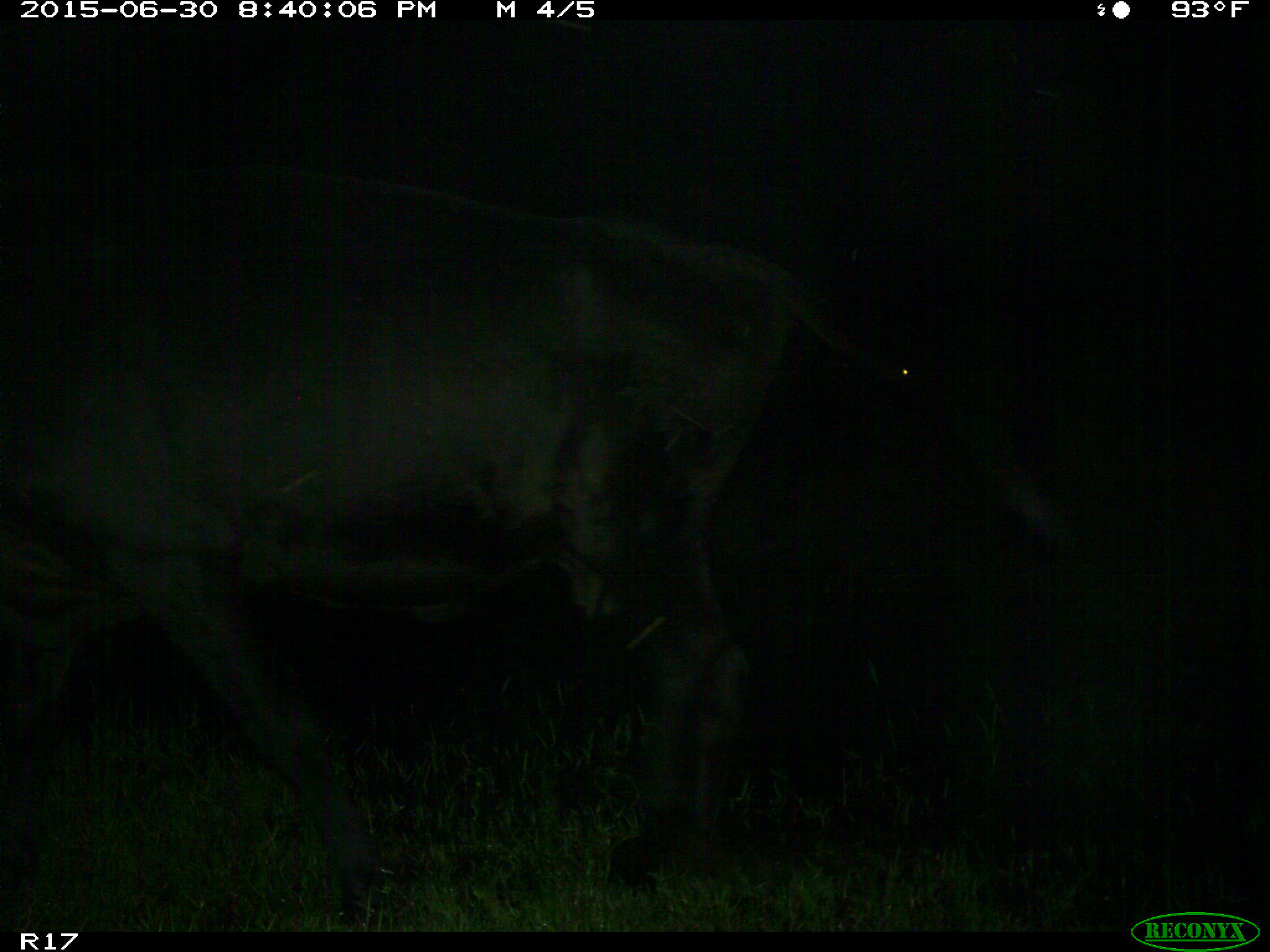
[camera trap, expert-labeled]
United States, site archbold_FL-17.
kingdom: Animalia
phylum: Chordata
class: Mammalia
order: Artiodactyla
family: Bovidae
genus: Bos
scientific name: Bos taurus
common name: domestic cow